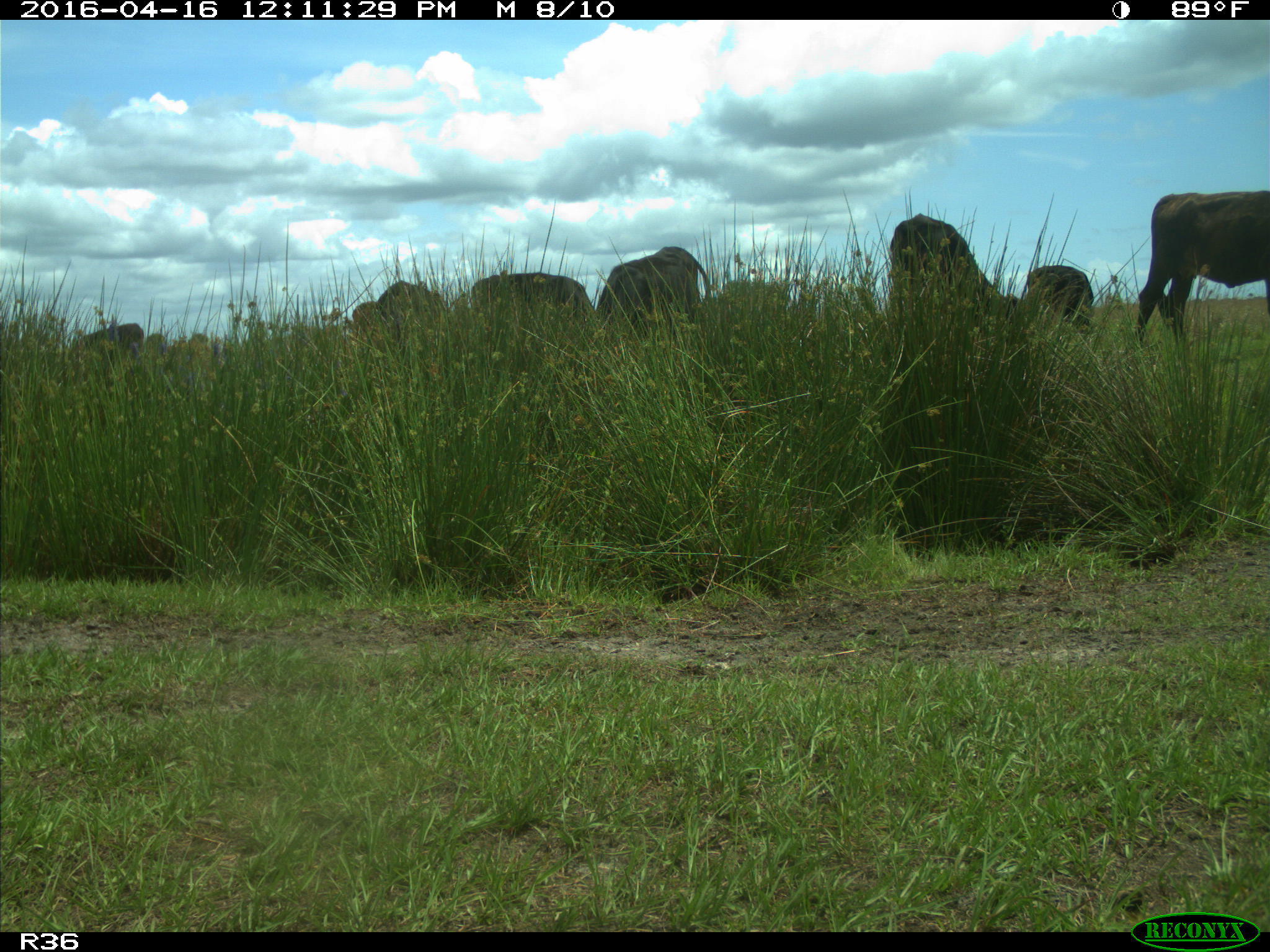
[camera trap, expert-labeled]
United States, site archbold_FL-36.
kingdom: Animalia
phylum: Chordata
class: Mammalia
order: Artiodactyla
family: Bovidae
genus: Bos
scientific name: Bos taurus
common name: domestic cow